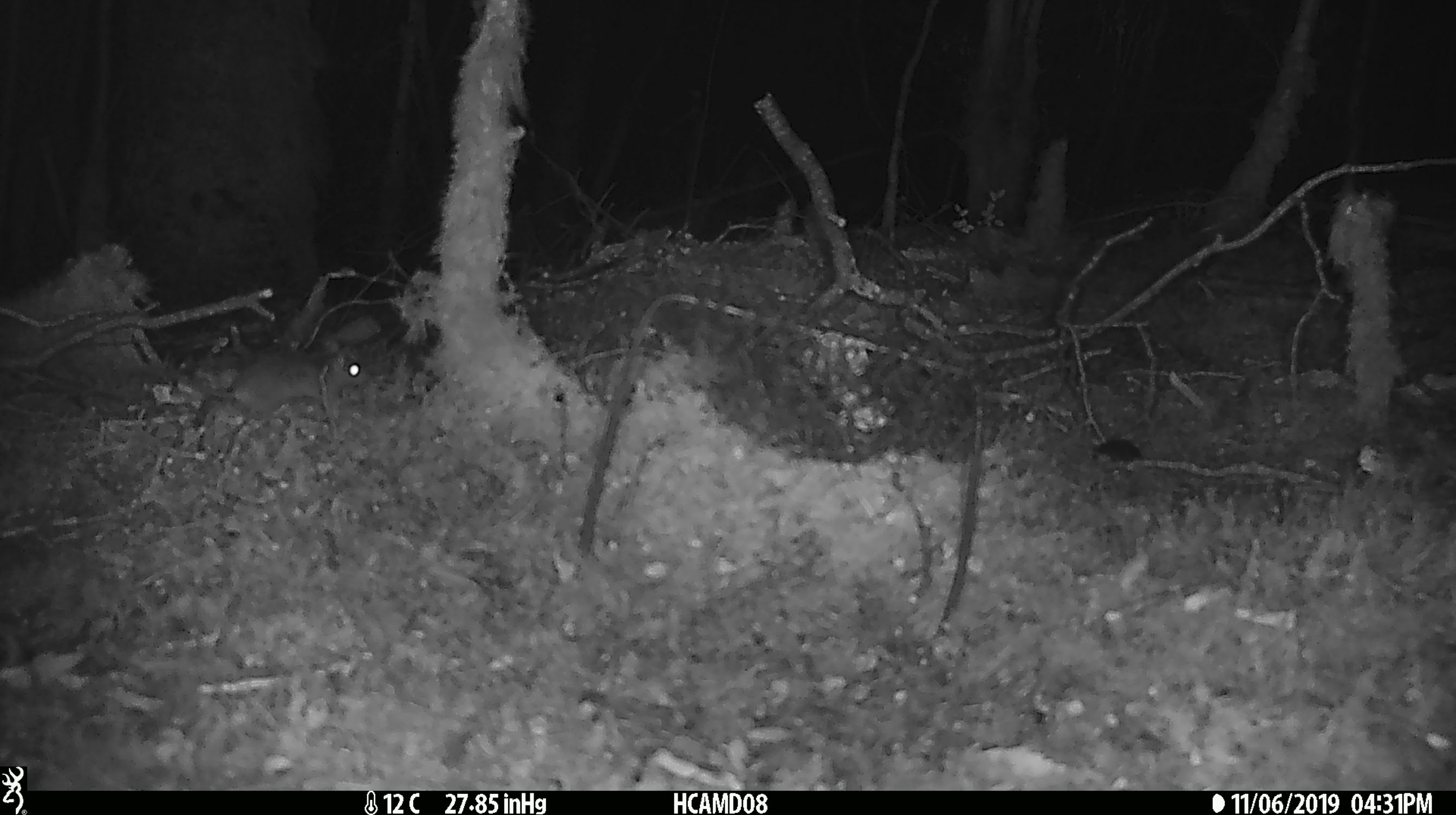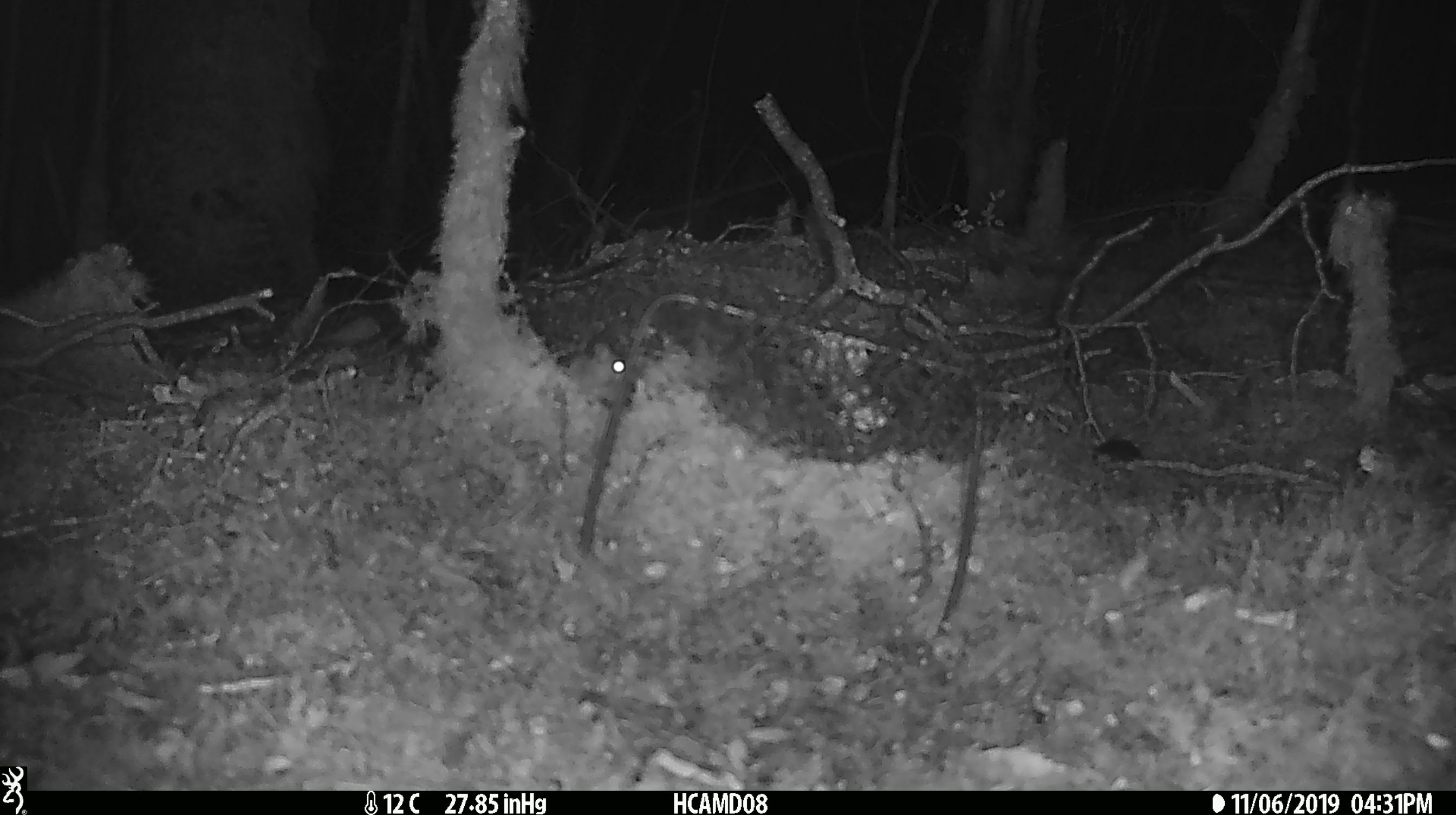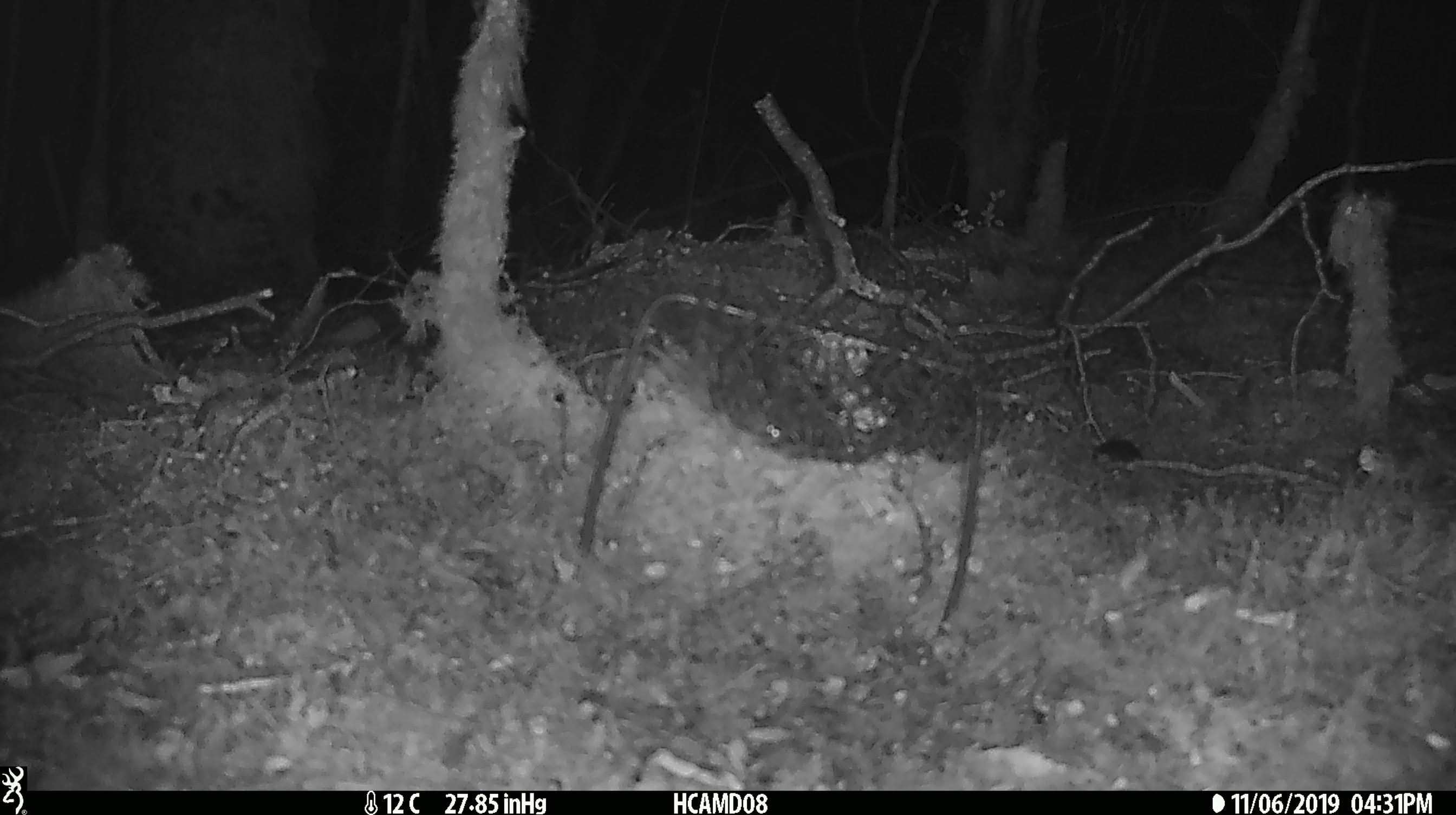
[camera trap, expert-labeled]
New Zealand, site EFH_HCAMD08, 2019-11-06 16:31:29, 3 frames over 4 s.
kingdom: Animalia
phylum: Chordata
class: Mammalia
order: Rodentia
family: Muridae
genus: Mus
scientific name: Mus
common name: mouse